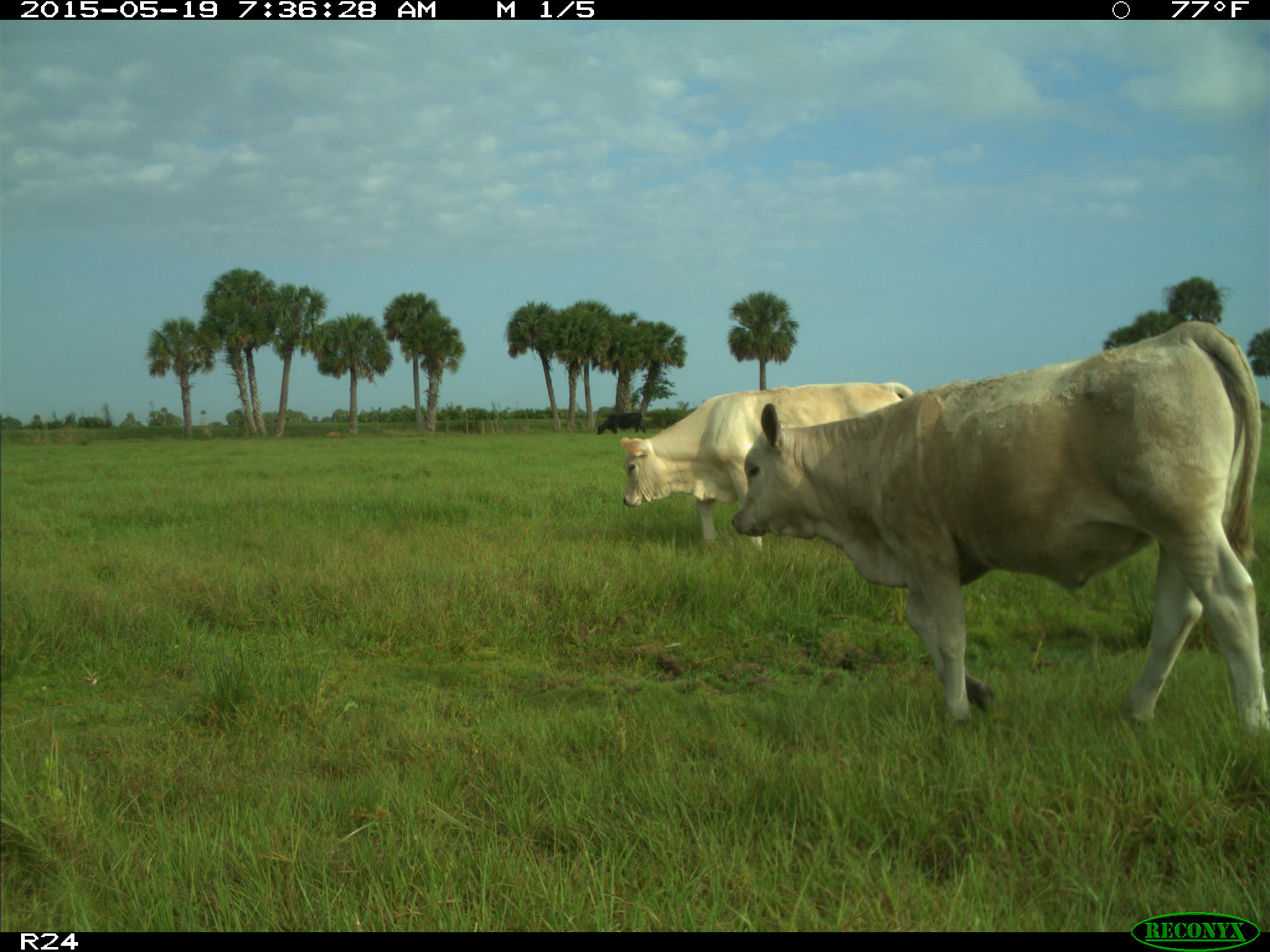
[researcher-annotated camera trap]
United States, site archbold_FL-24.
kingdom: Animalia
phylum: Chordata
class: Mammalia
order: Artiodactyla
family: Bovidae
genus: Bos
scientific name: Bos taurus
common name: domestic cow